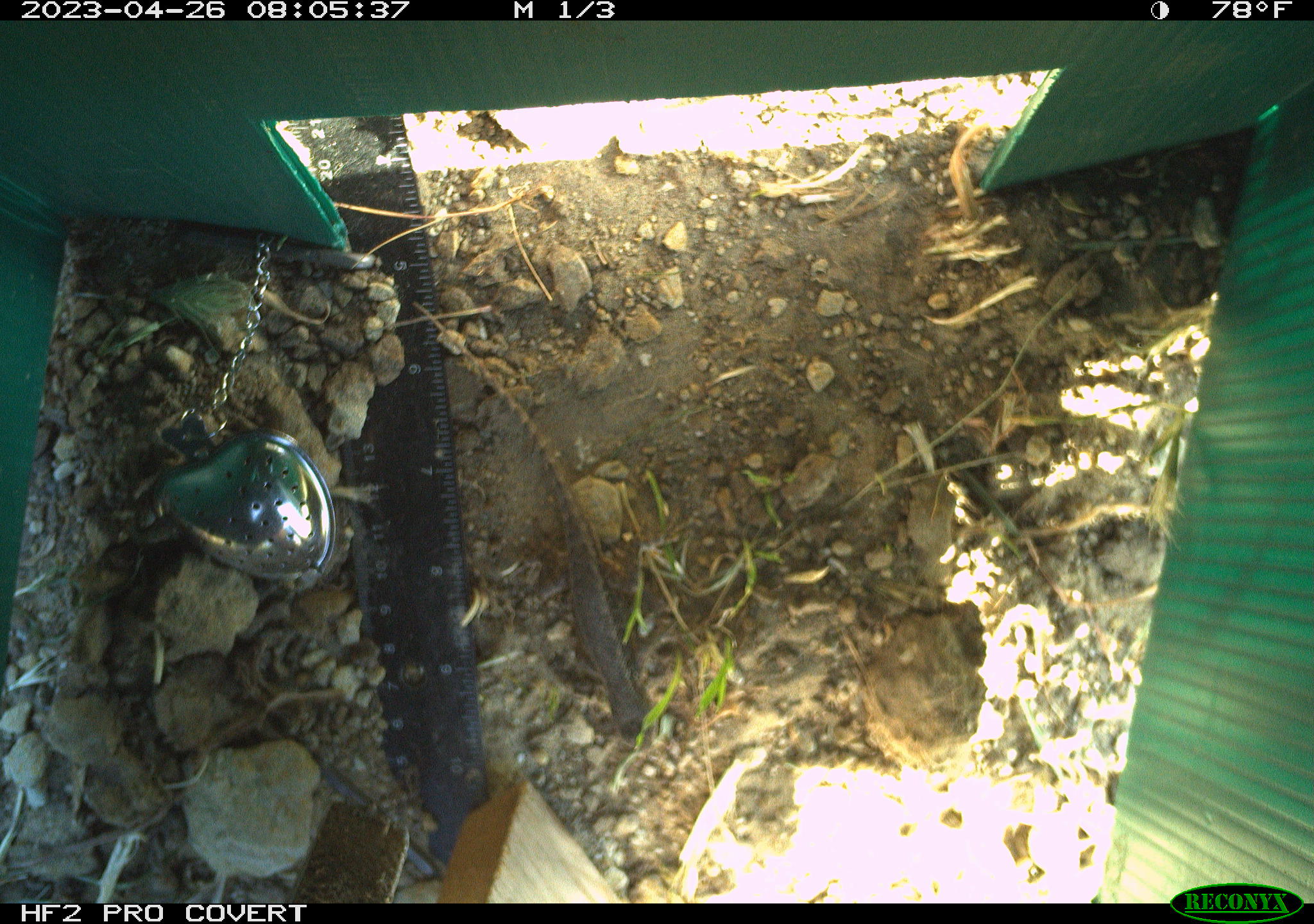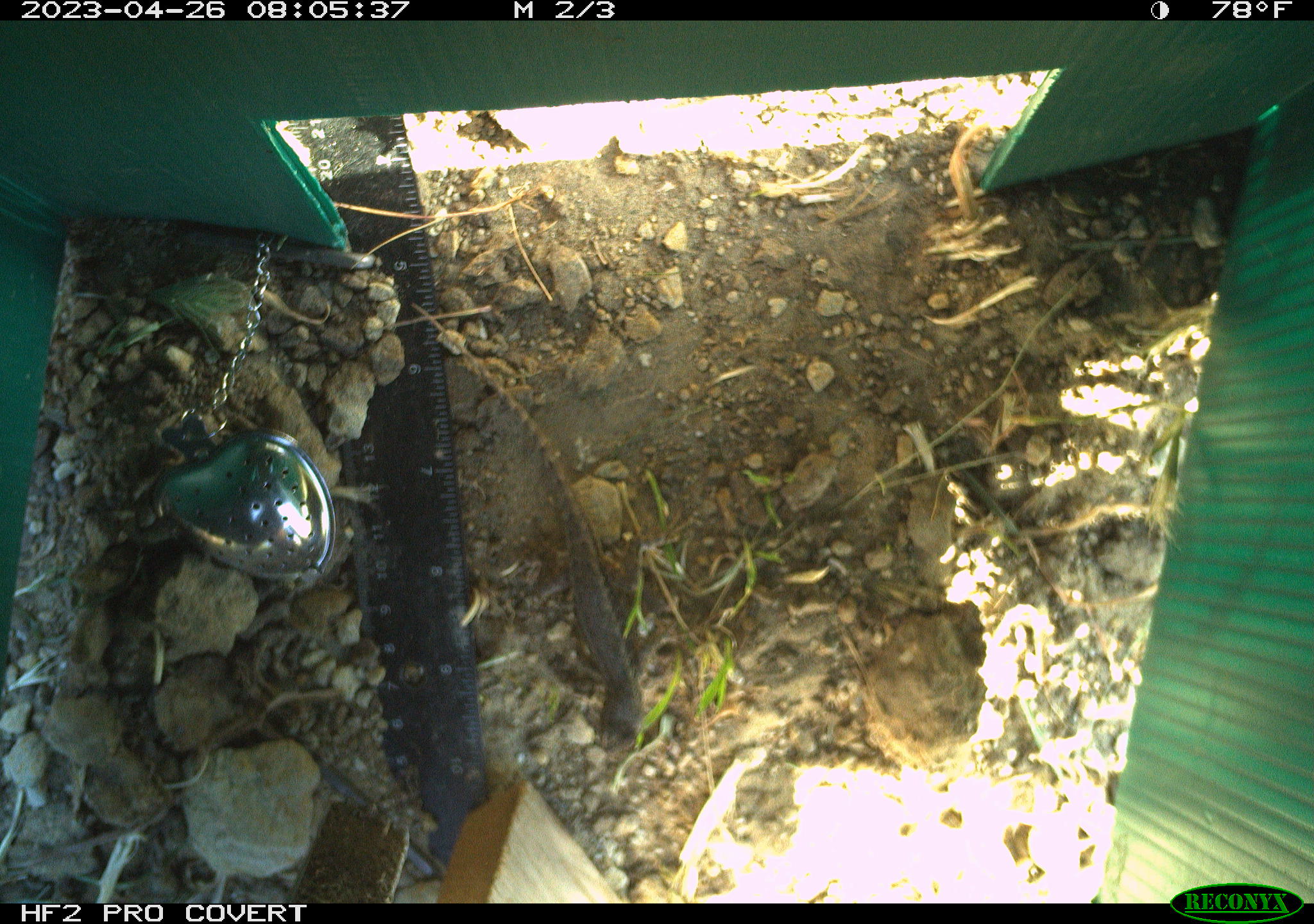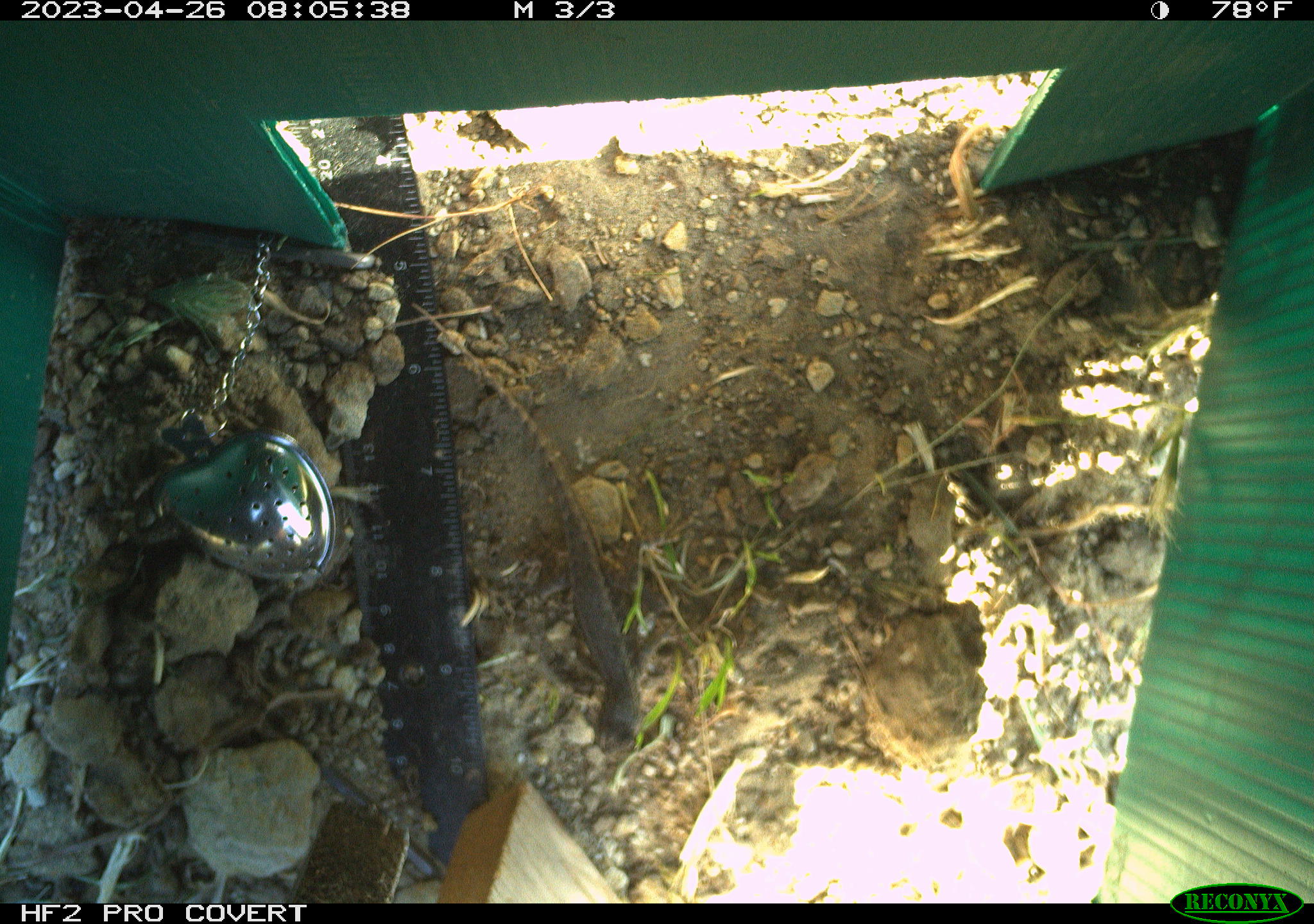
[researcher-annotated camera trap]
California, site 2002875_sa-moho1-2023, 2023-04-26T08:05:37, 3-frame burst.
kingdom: Animalia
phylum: Chordata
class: Reptilia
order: Squamata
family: Phrynosomatidae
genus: Sceloporus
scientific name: Sceloporus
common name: spiny lizards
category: sceloporus species